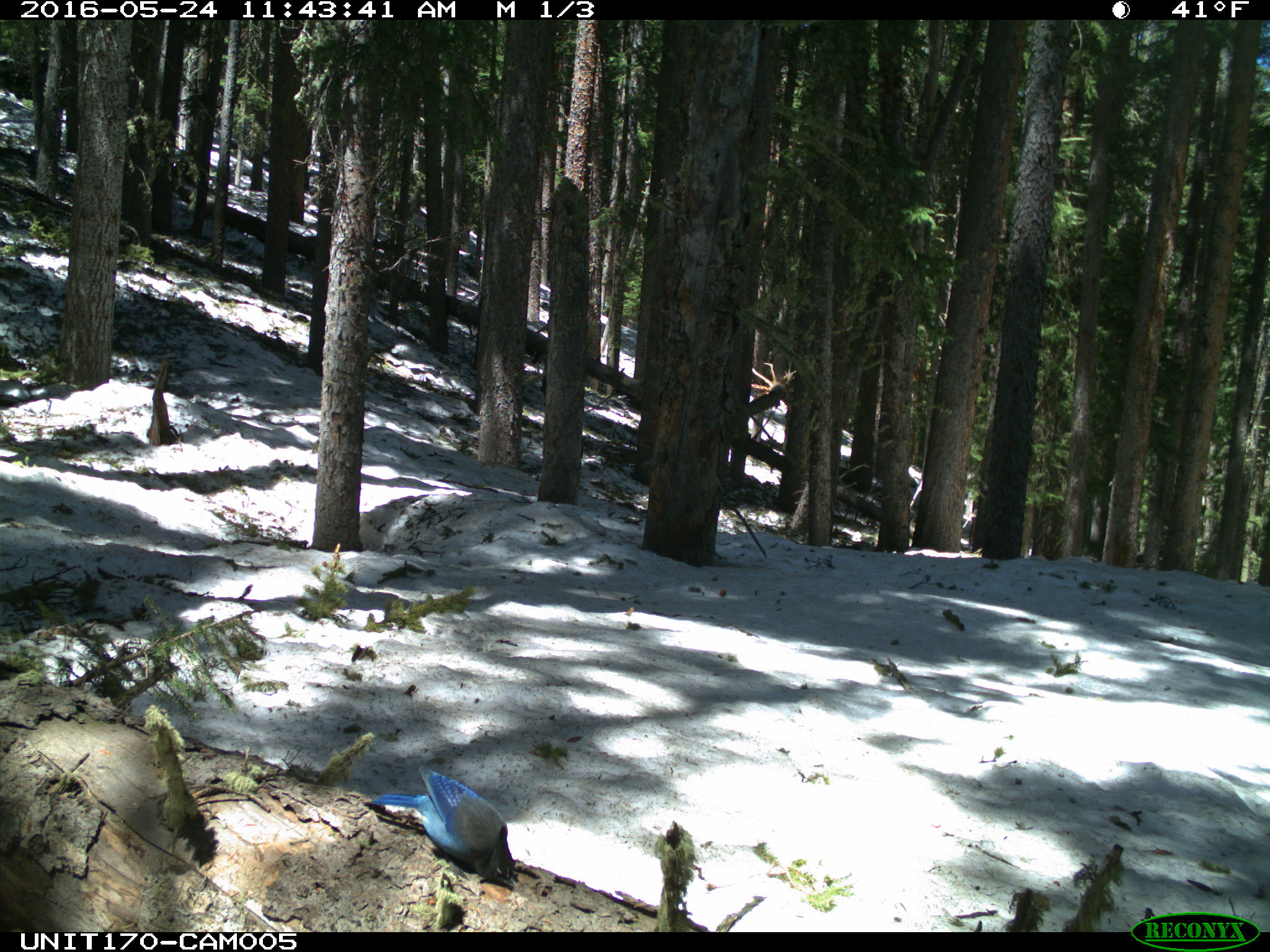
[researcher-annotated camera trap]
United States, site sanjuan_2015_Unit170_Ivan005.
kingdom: Animalia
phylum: Chordata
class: Aves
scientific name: Aves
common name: birds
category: unidentified bird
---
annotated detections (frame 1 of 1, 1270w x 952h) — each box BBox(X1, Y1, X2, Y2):
animal: BBox(367, 766, 518, 889)